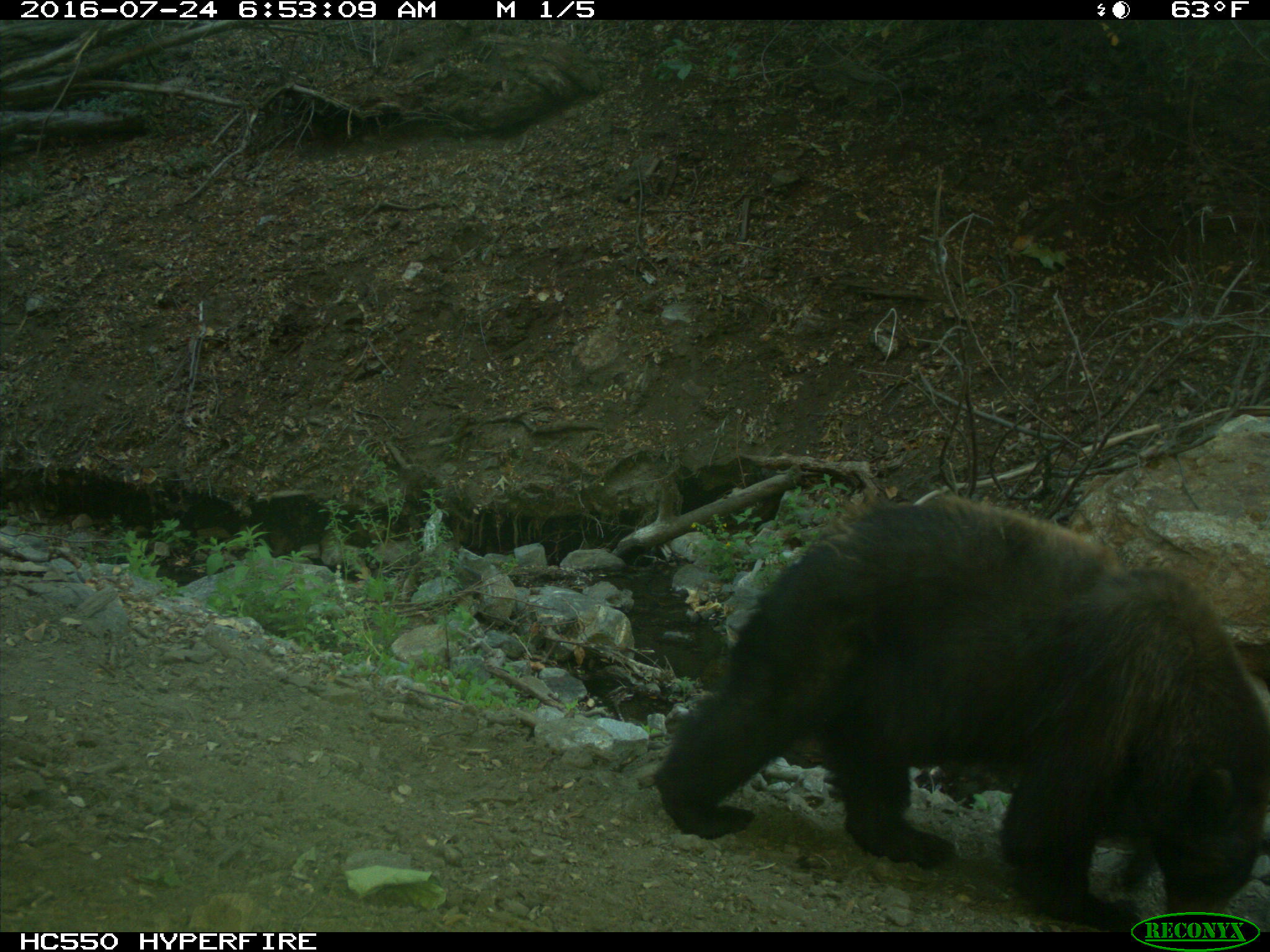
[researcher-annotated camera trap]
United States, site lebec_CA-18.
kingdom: Animalia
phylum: Chordata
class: Mammalia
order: Carnivora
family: Ursidae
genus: Ursus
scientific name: Ursus americanus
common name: american black bear